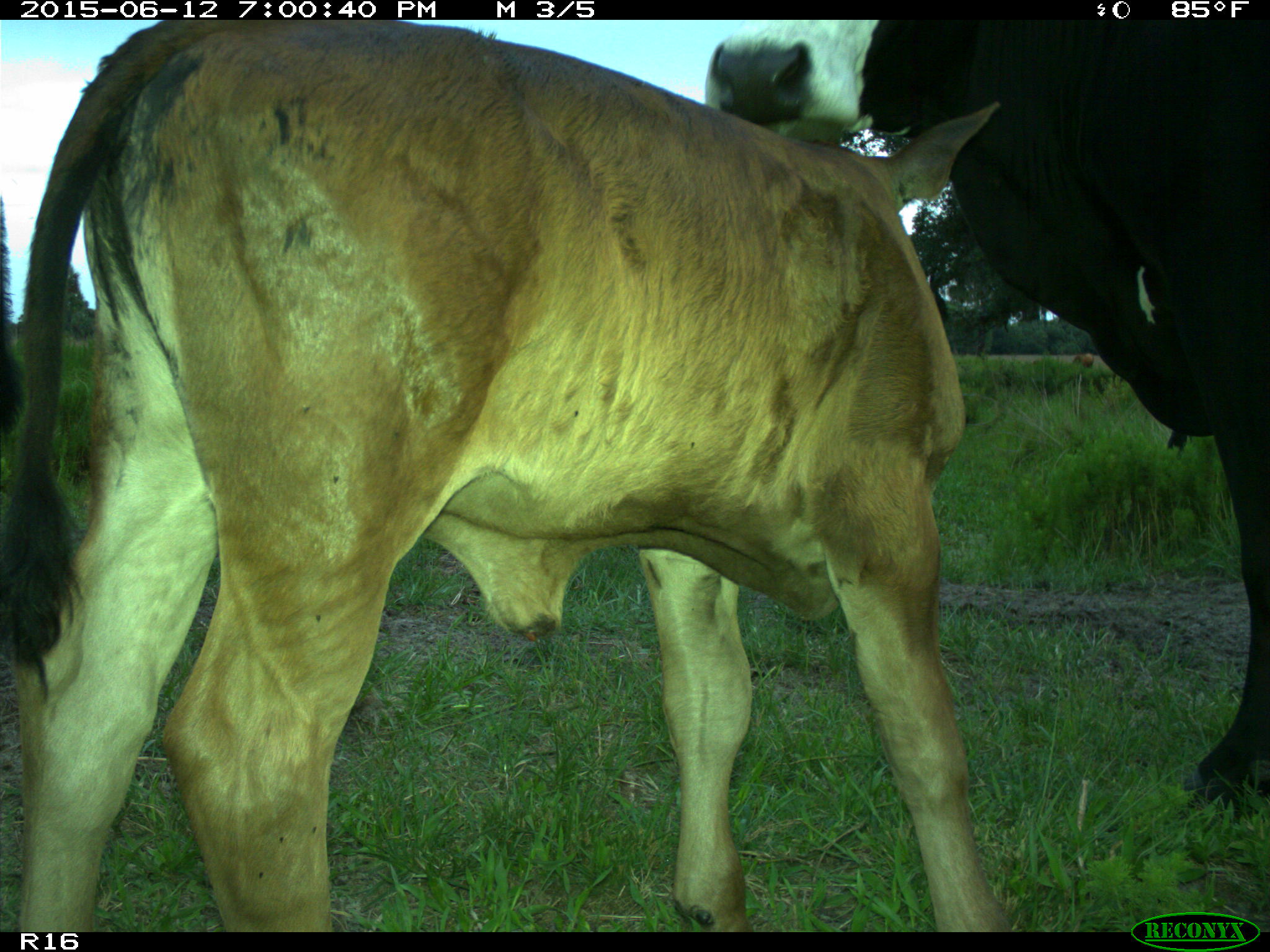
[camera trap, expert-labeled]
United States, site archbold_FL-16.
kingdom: Animalia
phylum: Chordata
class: Mammalia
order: Artiodactyla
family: Bovidae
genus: Bos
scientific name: Bos taurus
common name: domestic cow